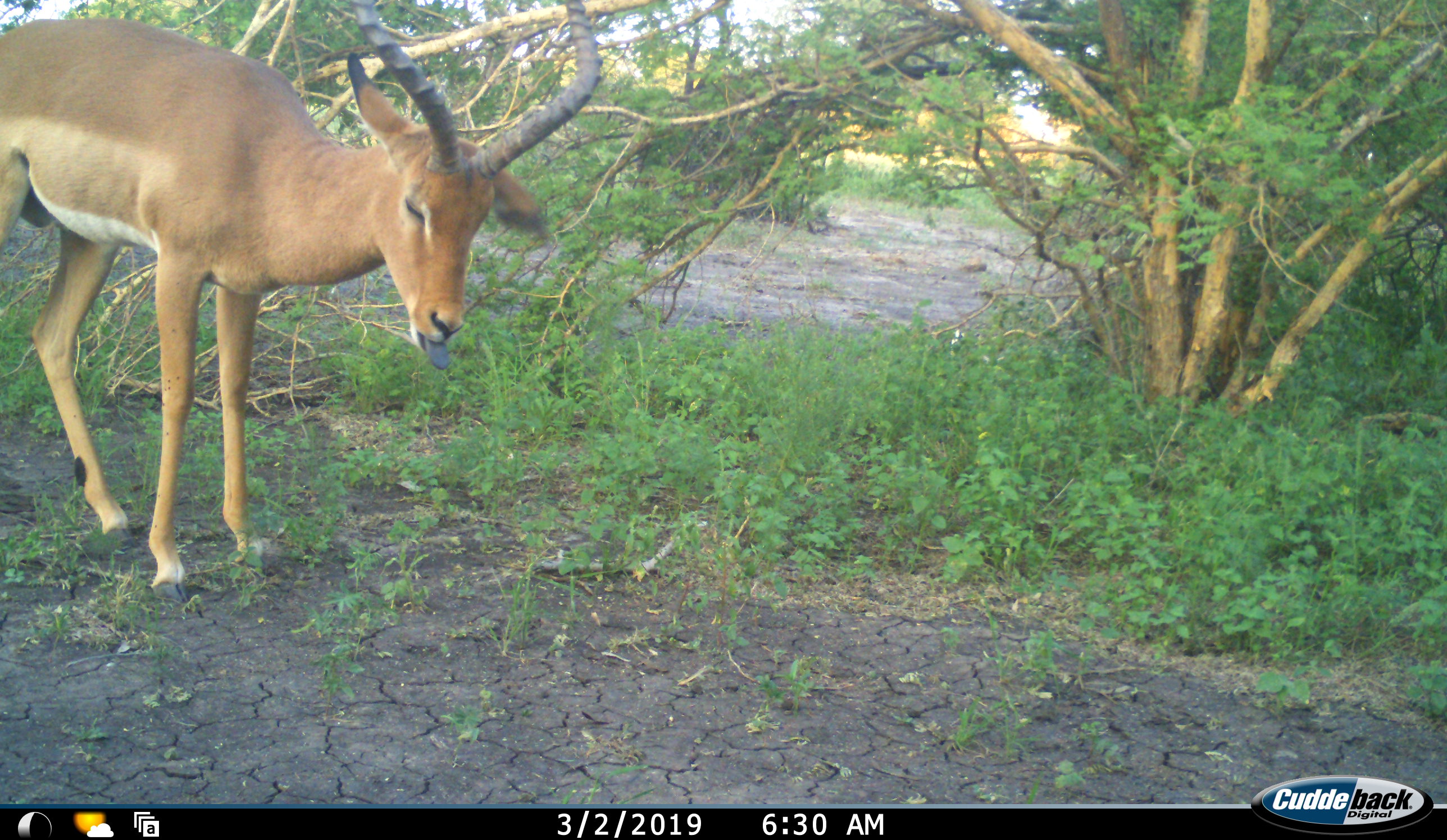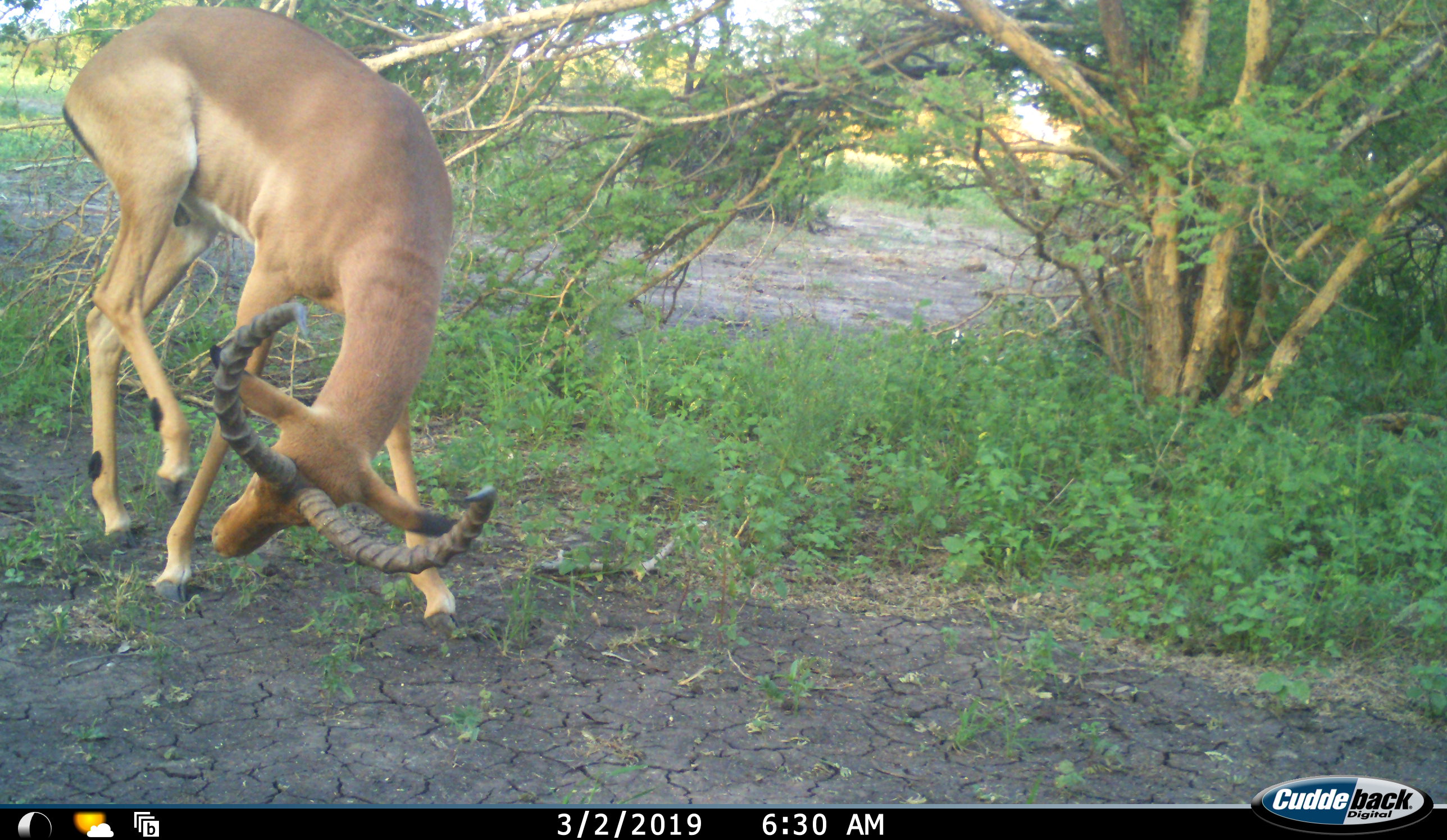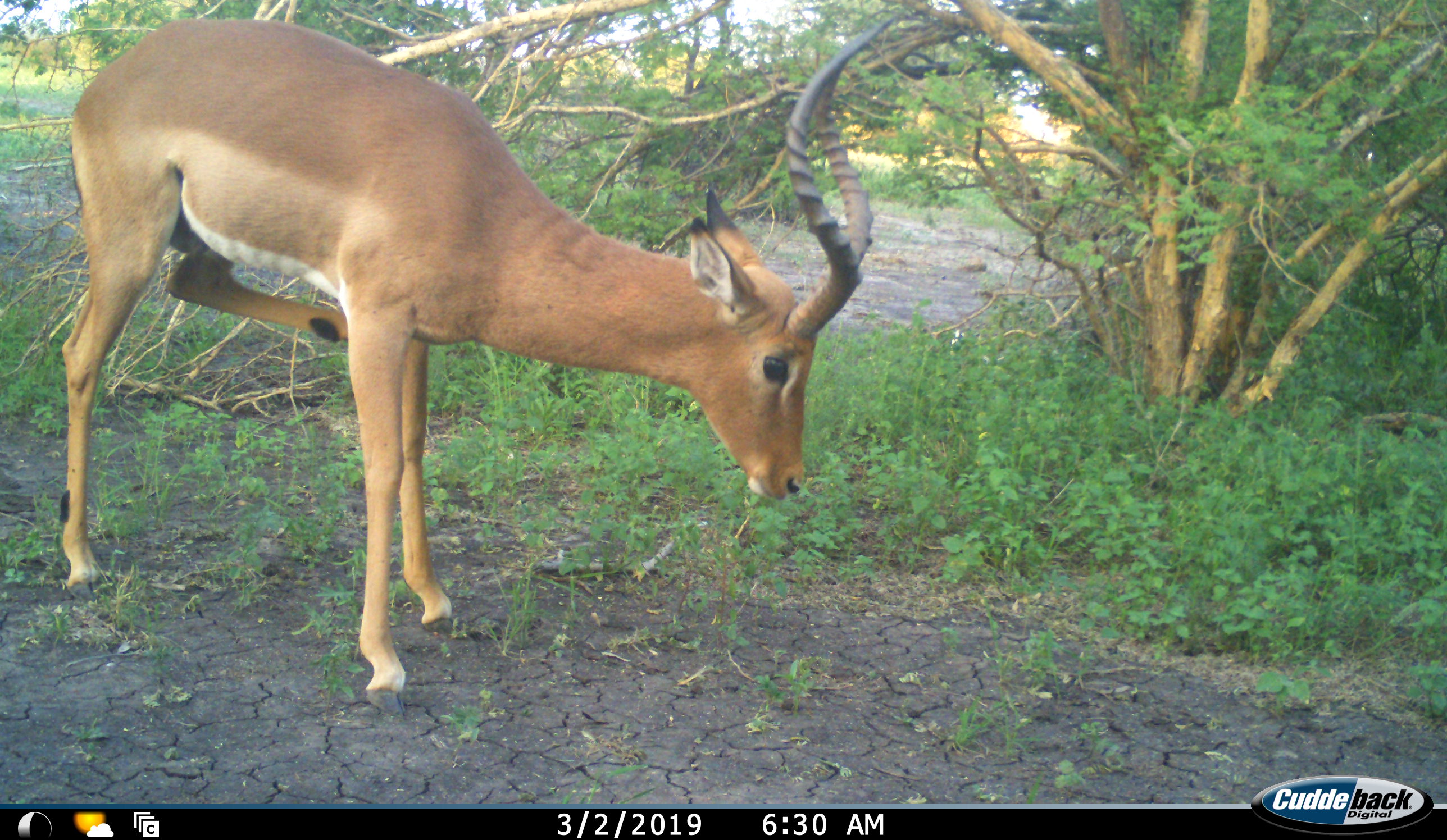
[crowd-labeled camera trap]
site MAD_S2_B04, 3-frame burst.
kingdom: Animalia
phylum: Chordata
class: Mammalia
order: Artiodactyla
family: Bovidae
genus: Aepyceros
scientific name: Aepyceros melampus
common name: impala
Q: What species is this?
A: Impala (Aepyceros melampus).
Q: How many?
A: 1.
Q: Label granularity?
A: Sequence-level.